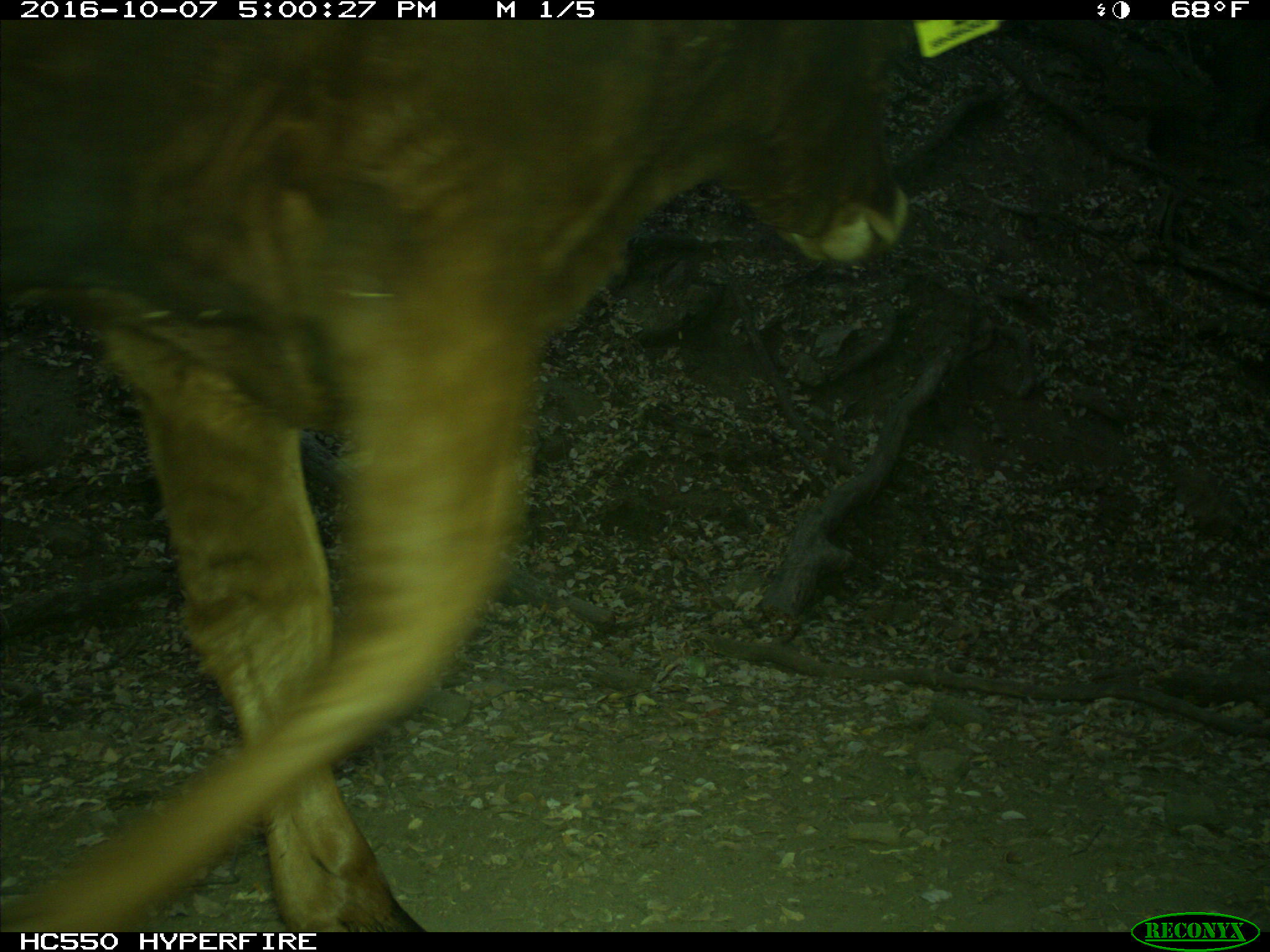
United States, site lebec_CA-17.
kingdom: Animalia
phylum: Chordata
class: Mammalia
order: Artiodactyla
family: Bovidae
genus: Bos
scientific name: Bos taurus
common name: domestic cow